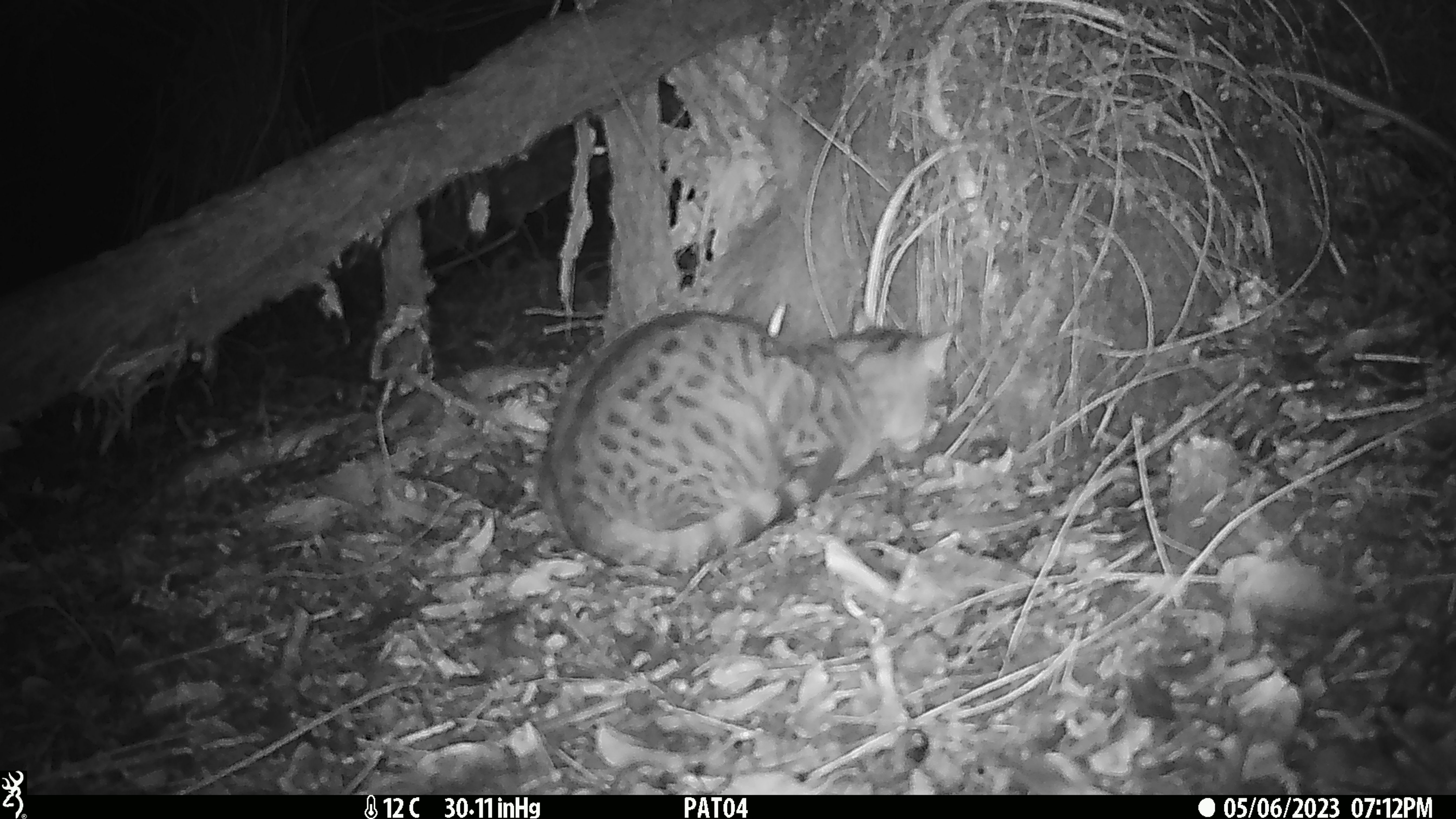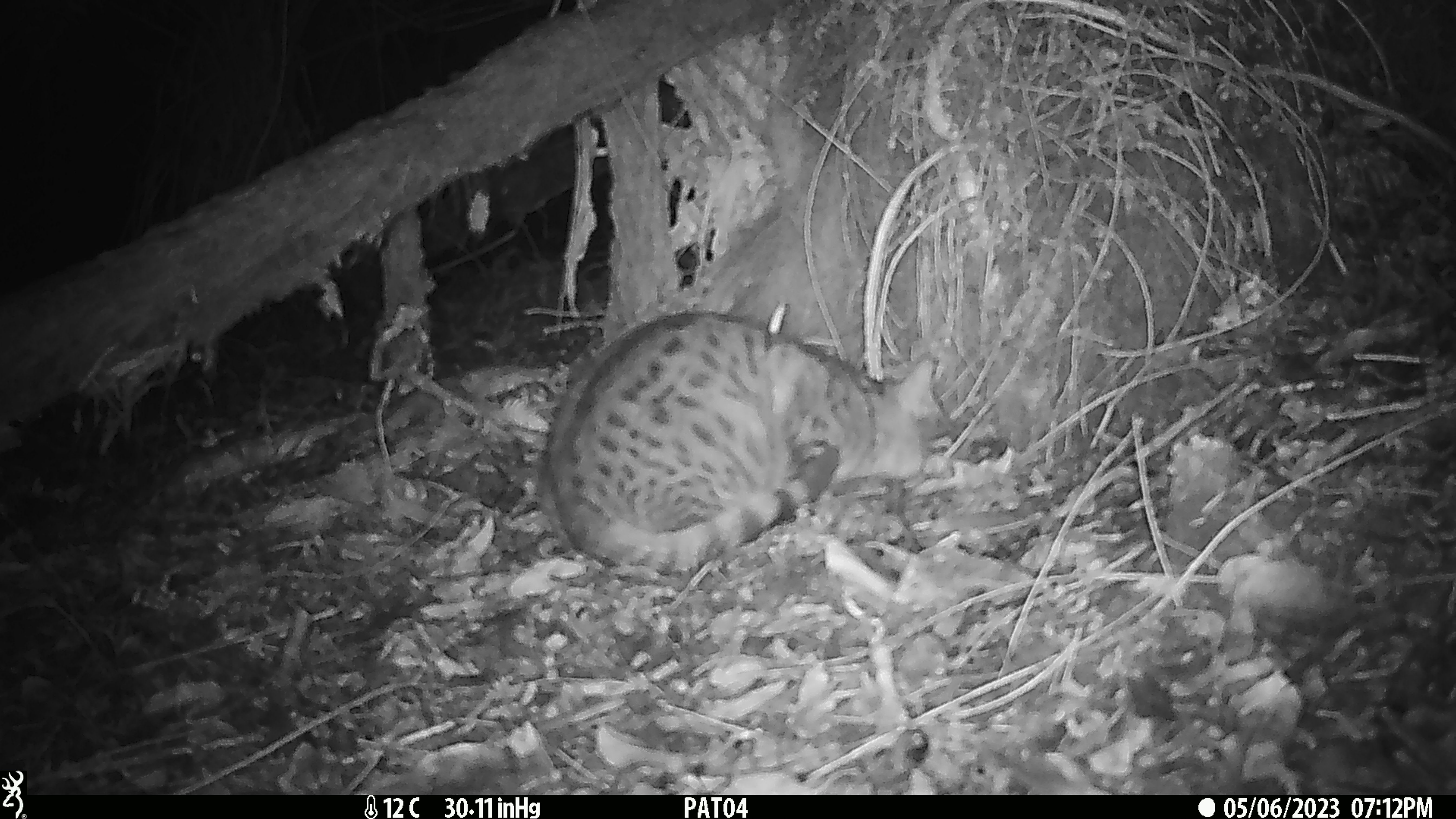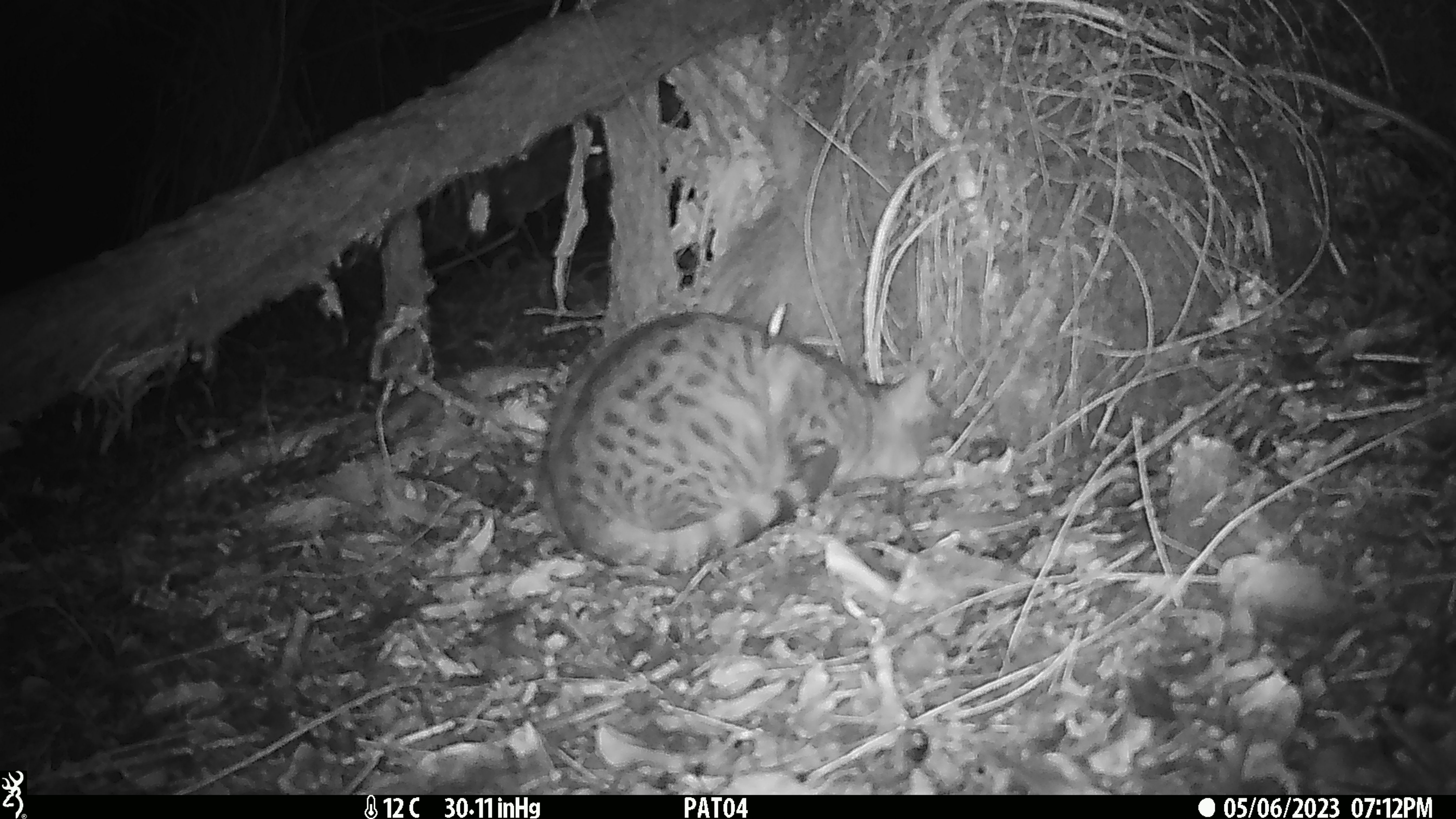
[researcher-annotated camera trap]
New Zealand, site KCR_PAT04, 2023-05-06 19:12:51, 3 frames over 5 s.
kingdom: Animalia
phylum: Chordata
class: Mammalia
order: Carnivora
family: Felidae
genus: Felis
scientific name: Felis catus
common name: domestic cat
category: cat